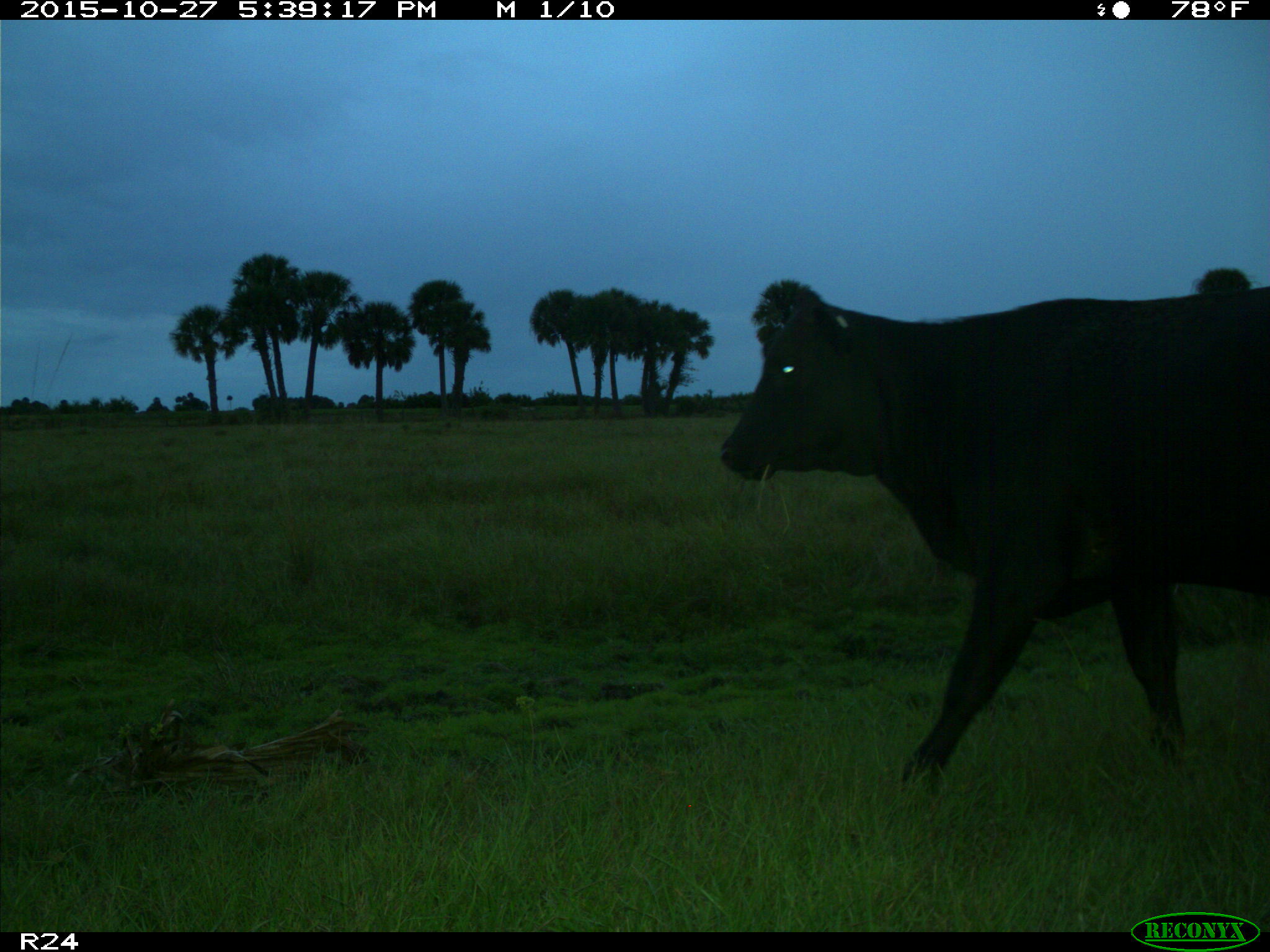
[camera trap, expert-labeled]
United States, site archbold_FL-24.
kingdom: Animalia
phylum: Chordata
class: Mammalia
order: Artiodactyla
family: Bovidae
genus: Bos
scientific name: Bos taurus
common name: domestic cow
Bos taurus (domestic cow).